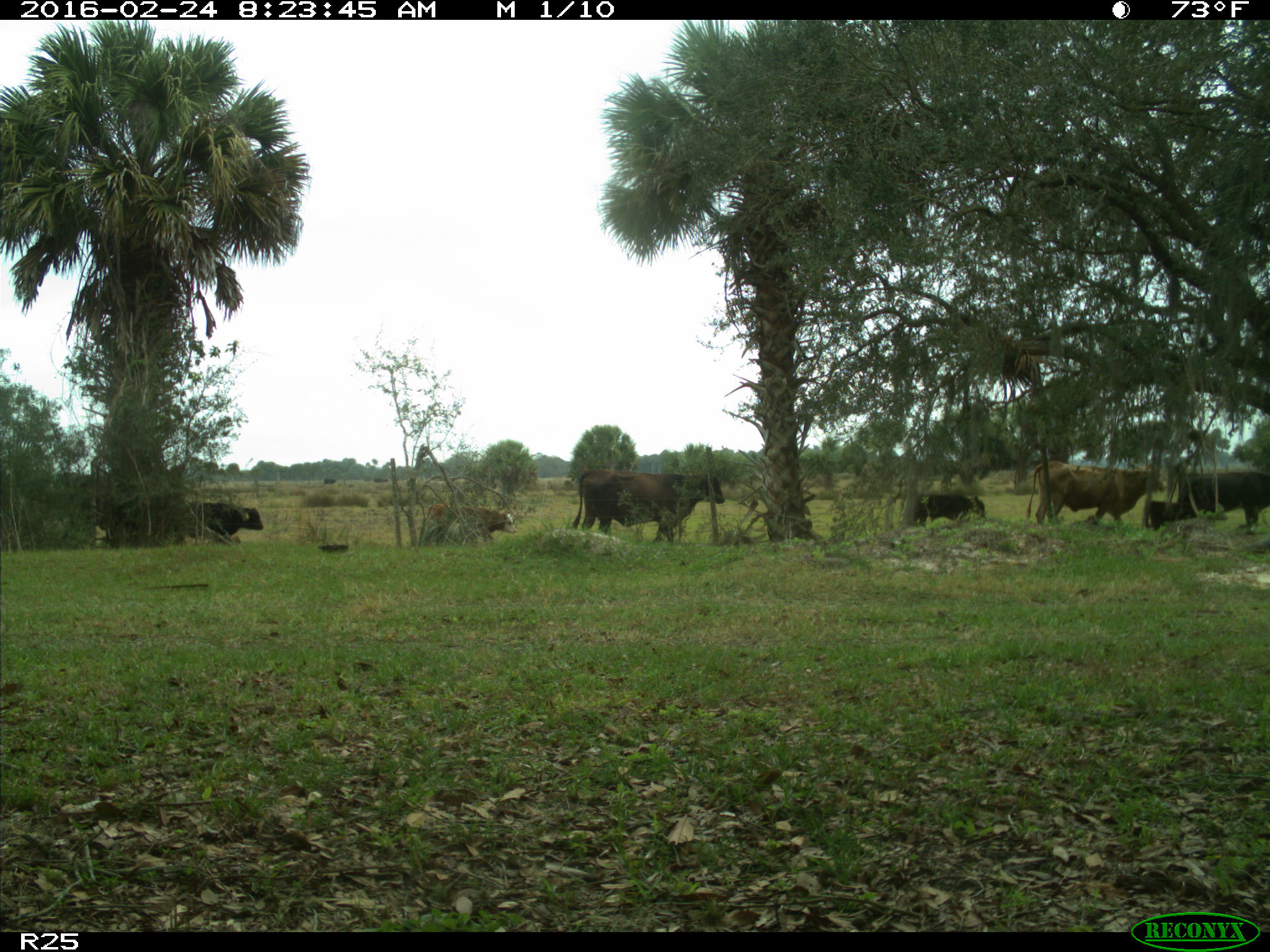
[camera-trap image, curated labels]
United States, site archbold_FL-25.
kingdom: Animalia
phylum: Chordata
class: Mammalia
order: Artiodactyla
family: Bovidae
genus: Bos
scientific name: Bos taurus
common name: domestic cow